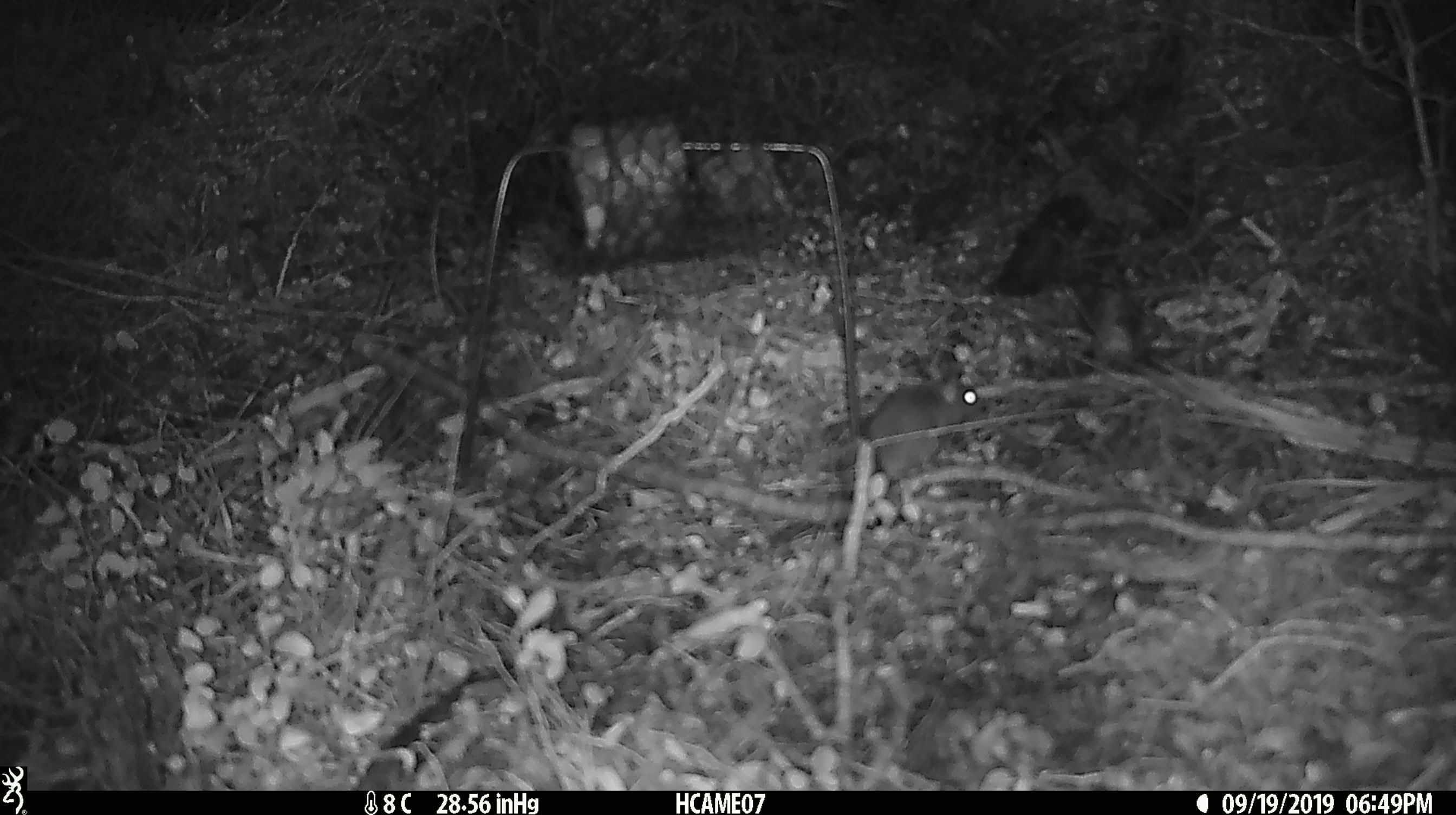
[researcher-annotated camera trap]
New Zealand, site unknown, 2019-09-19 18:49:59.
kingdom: Animalia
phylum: Chordata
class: Mammalia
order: Rodentia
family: Muridae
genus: Mus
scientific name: Mus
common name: mouse